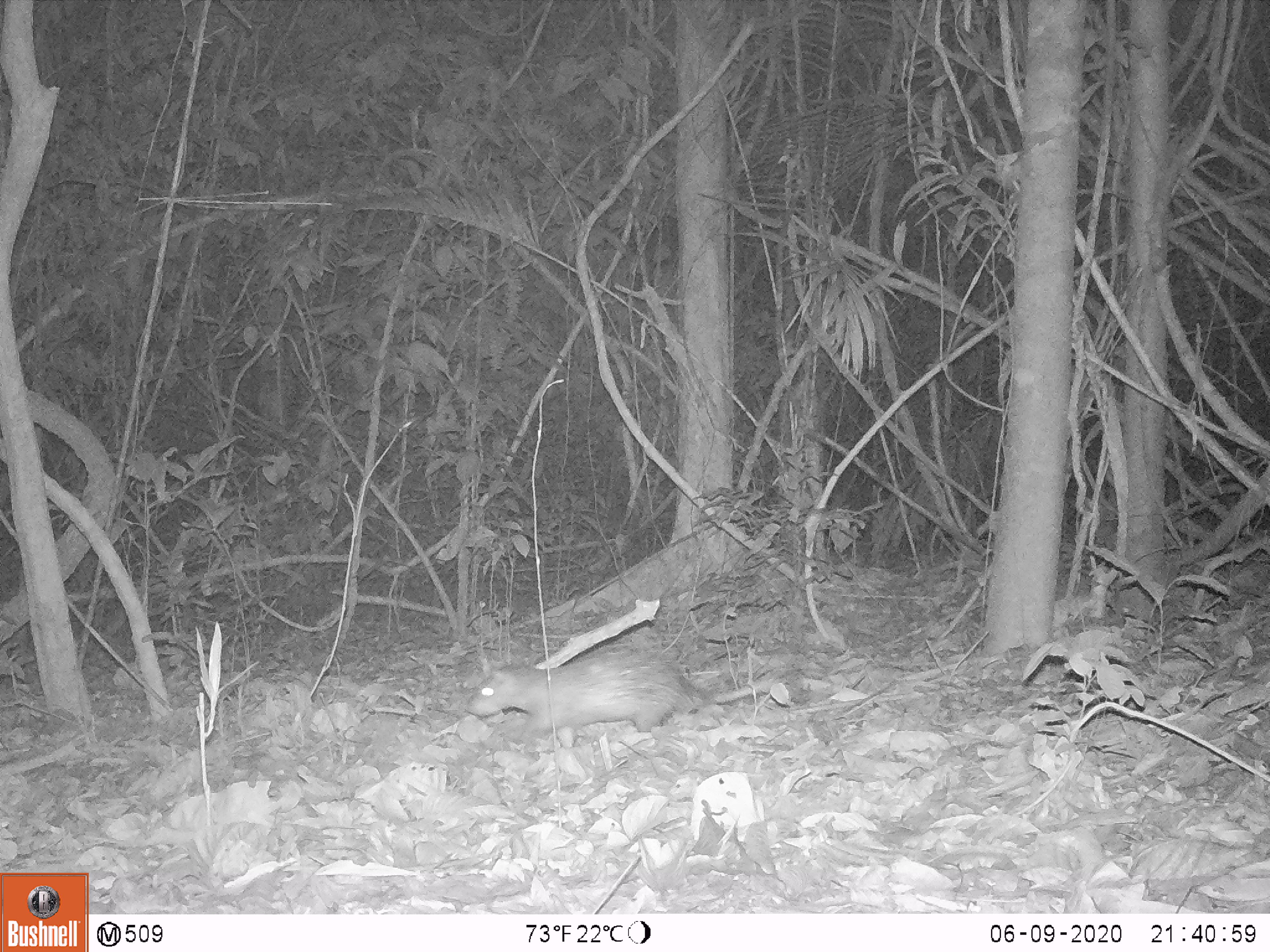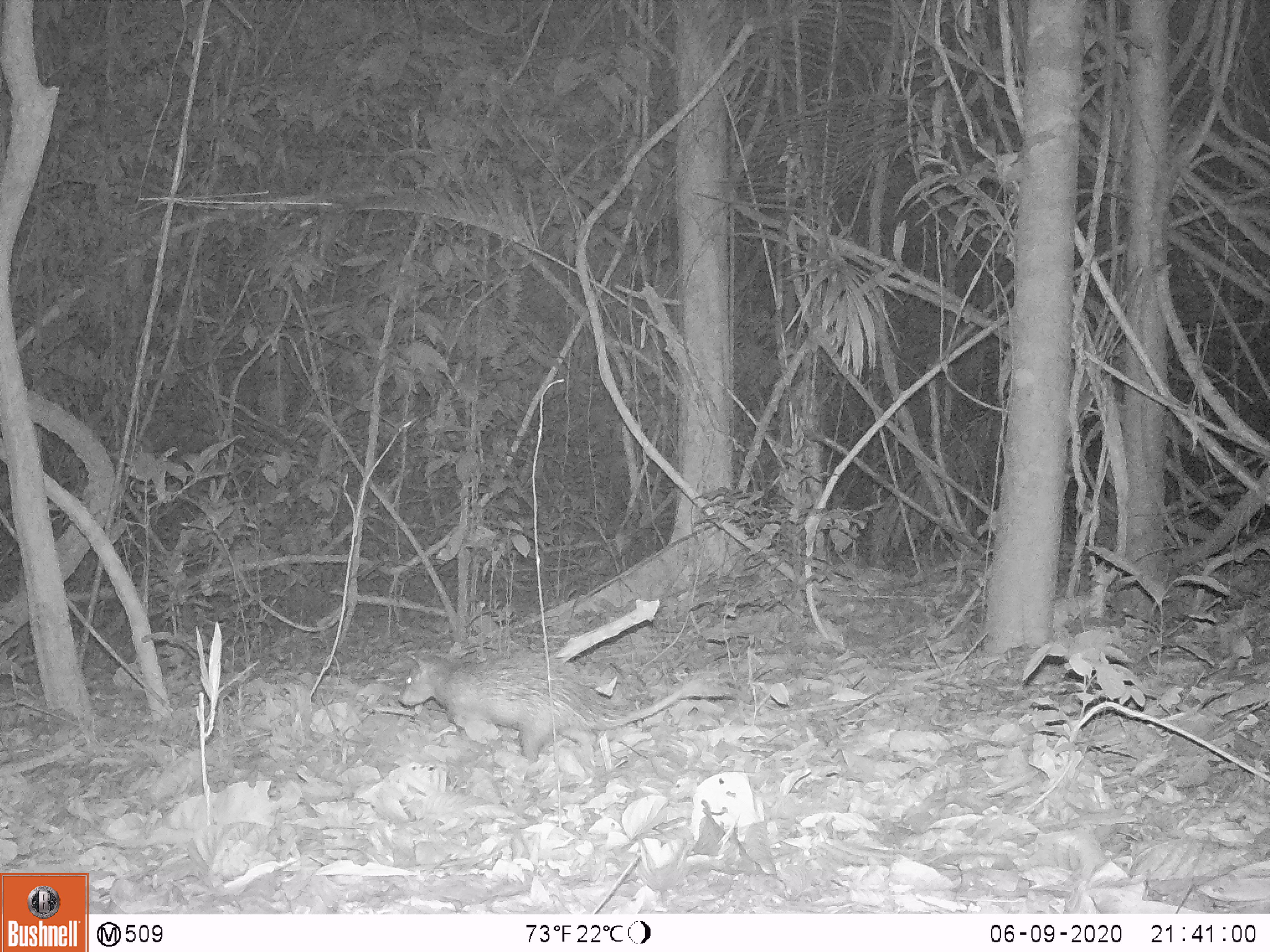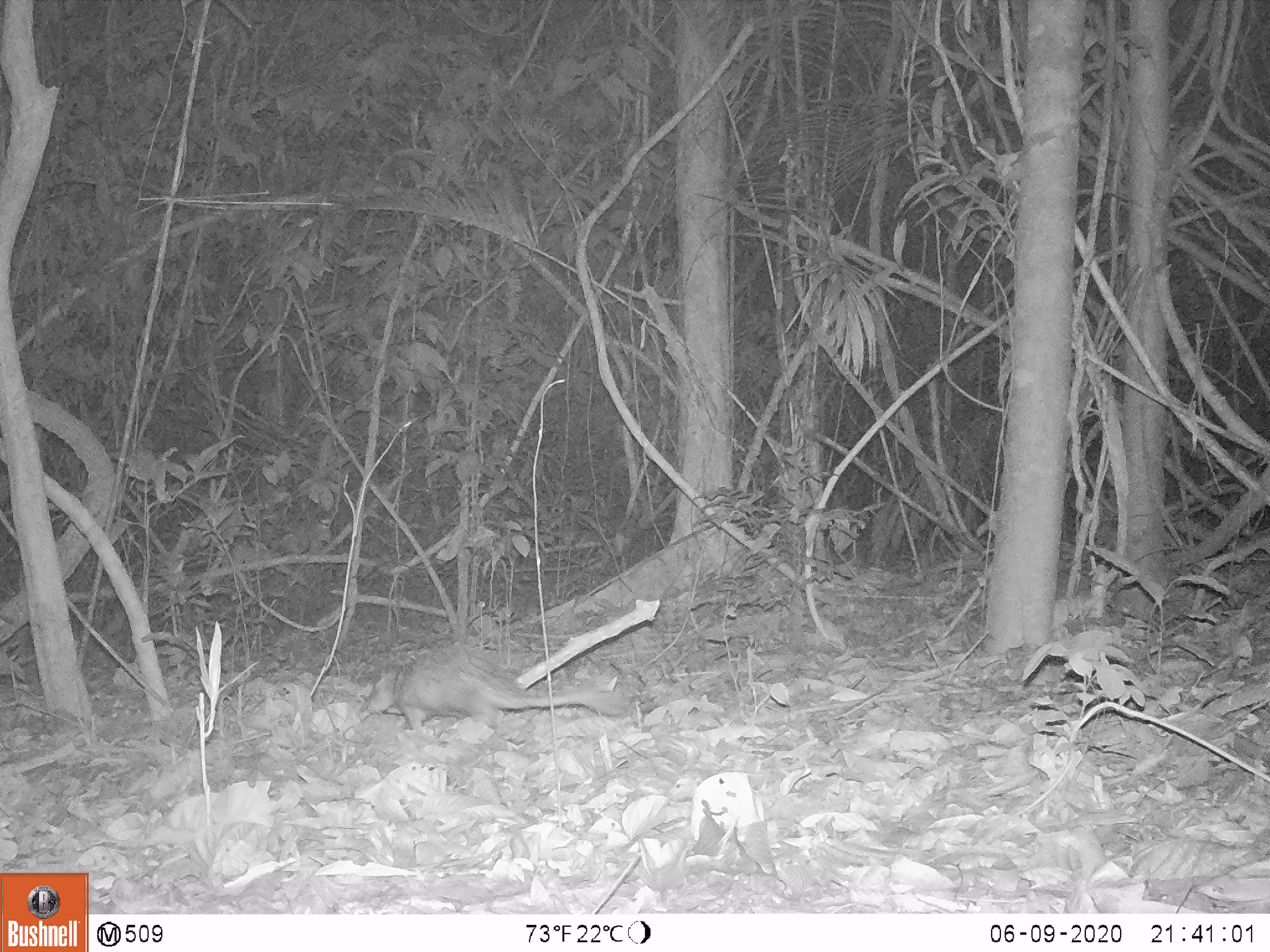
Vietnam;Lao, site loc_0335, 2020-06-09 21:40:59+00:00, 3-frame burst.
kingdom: Animalia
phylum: Chordata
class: Mammalia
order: Rodentia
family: Hystricidae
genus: Atherurus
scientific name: Atherurus macrourus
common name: asiatic brush-tailed porcupine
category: asiatic brush tailed porcupine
Asiatic brush tailed porcupine (asiatic brush-tailed porcupine) (Atherurus macrourus). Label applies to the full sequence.